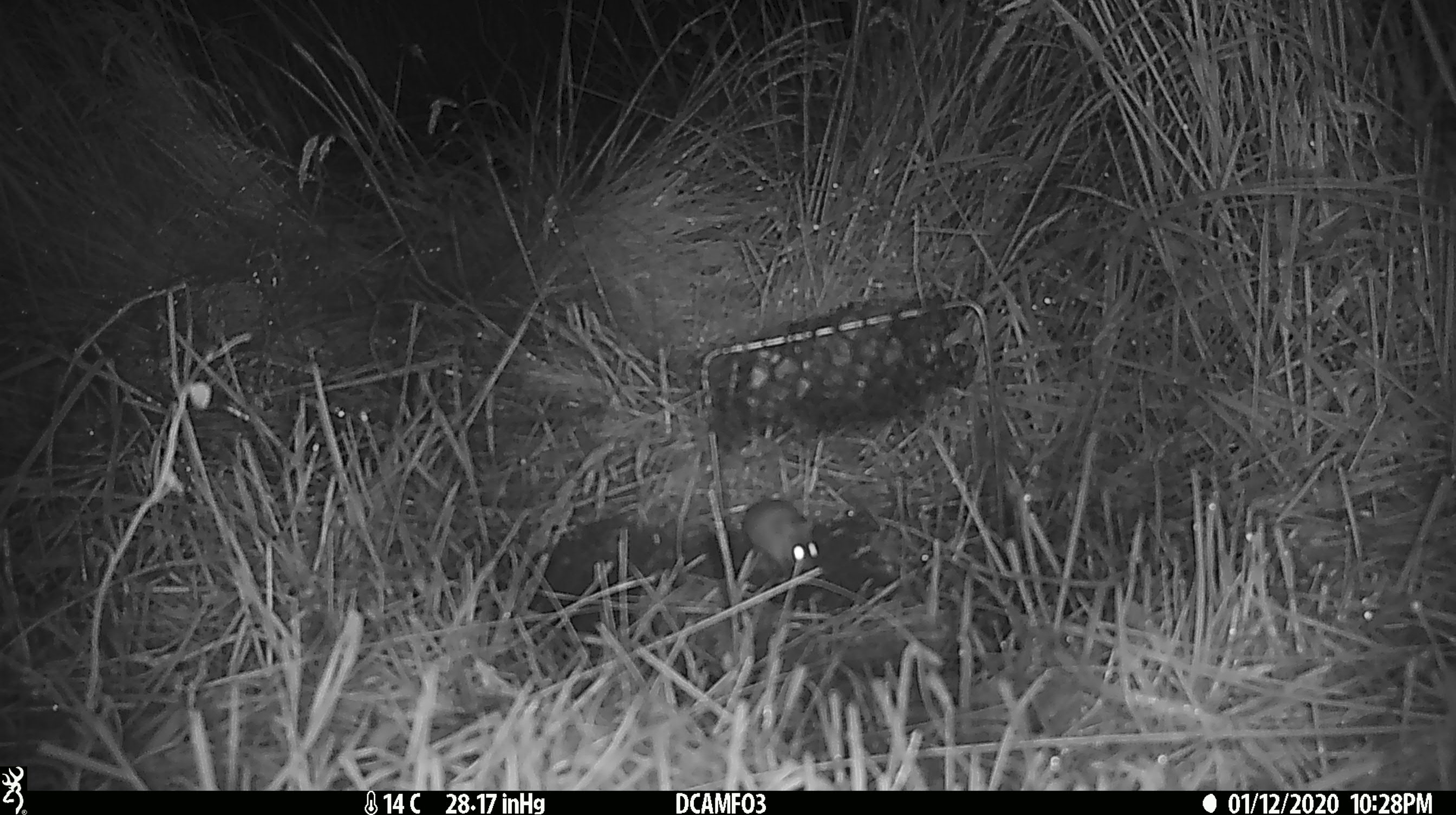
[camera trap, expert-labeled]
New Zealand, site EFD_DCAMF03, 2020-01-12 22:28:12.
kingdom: Animalia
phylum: Chordata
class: Mammalia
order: Rodentia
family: Muridae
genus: Mus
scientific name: Mus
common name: mouse